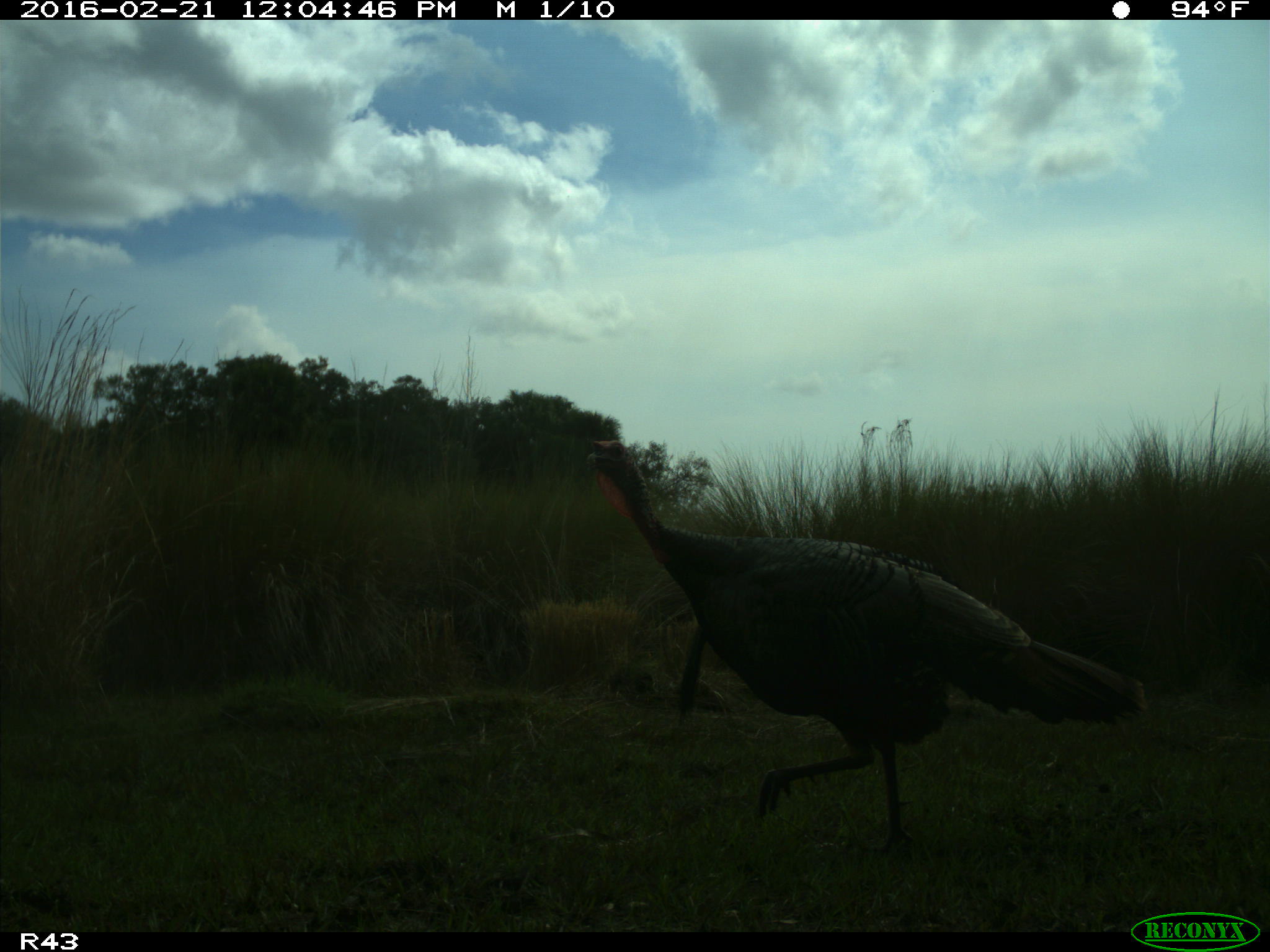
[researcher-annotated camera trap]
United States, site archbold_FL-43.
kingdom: Animalia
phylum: Chordata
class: Aves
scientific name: Aves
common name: birds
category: unidentified bird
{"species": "unidentified bird (birds) (Aves)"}